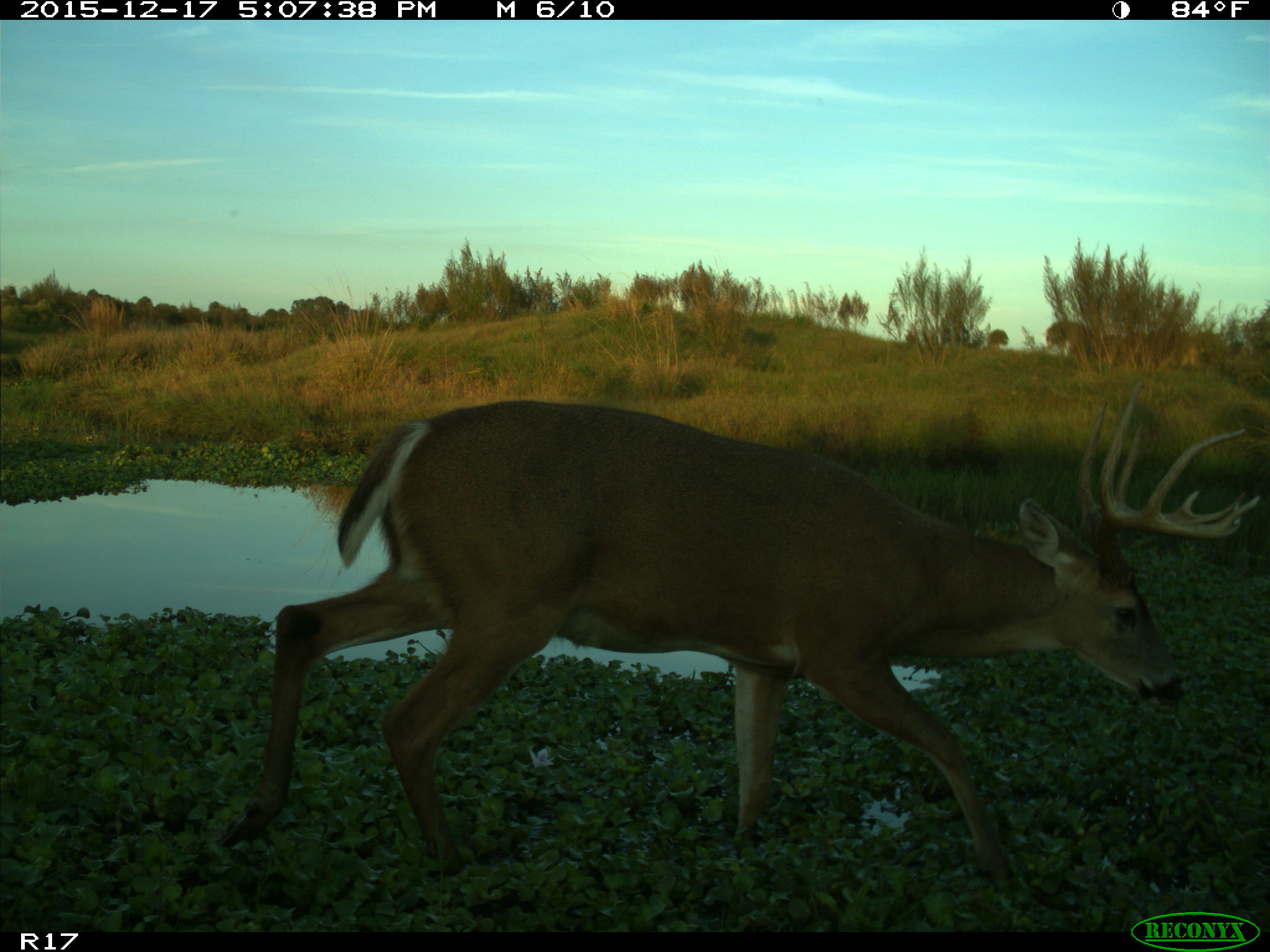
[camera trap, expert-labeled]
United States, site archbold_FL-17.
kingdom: Animalia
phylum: Chordata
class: Mammalia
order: Artiodactyla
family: Cervidae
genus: Odocoileus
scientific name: Odocoileus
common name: deer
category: unidentified deer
Unidentified deer (deer) (Odocoileus).